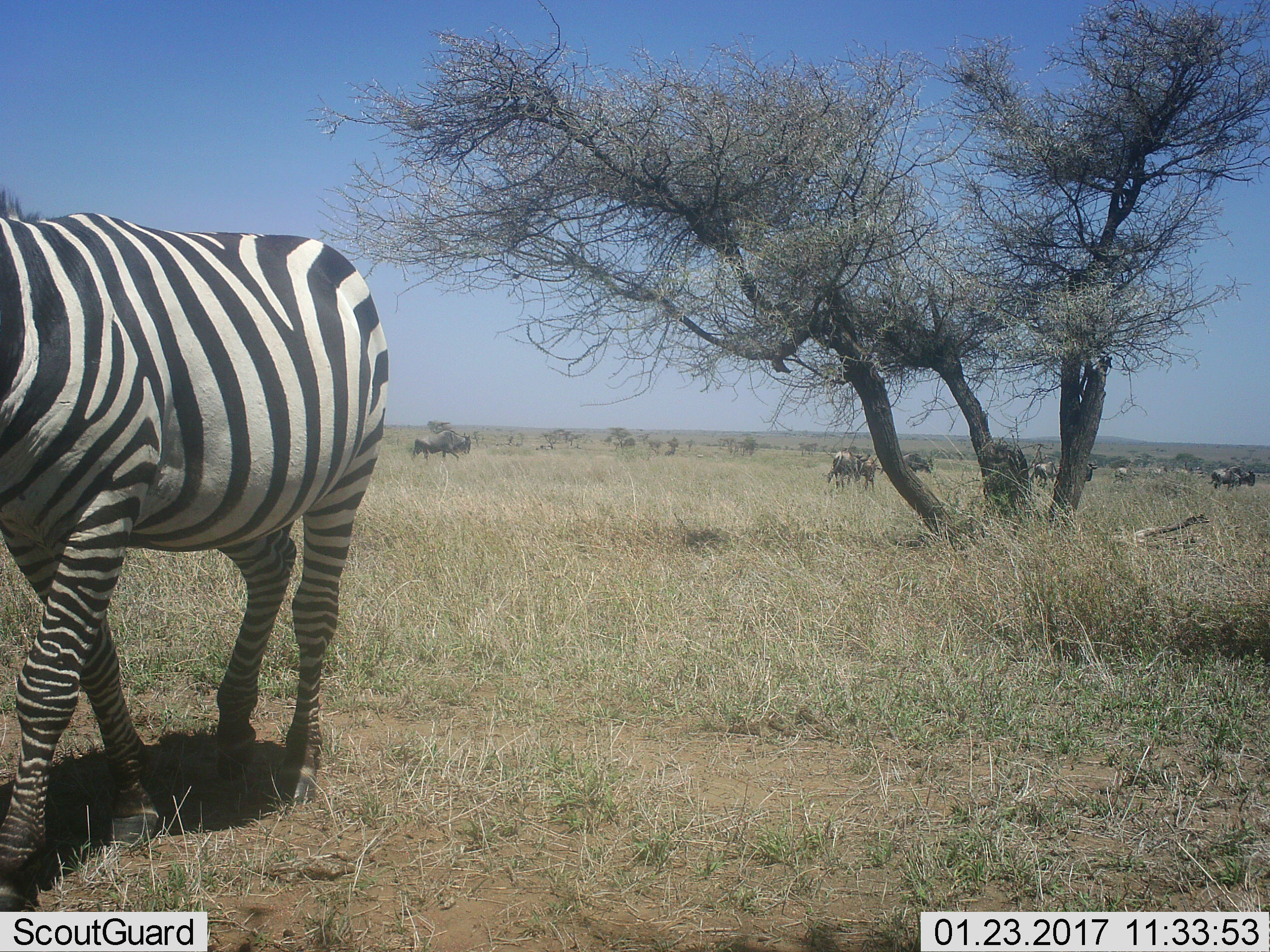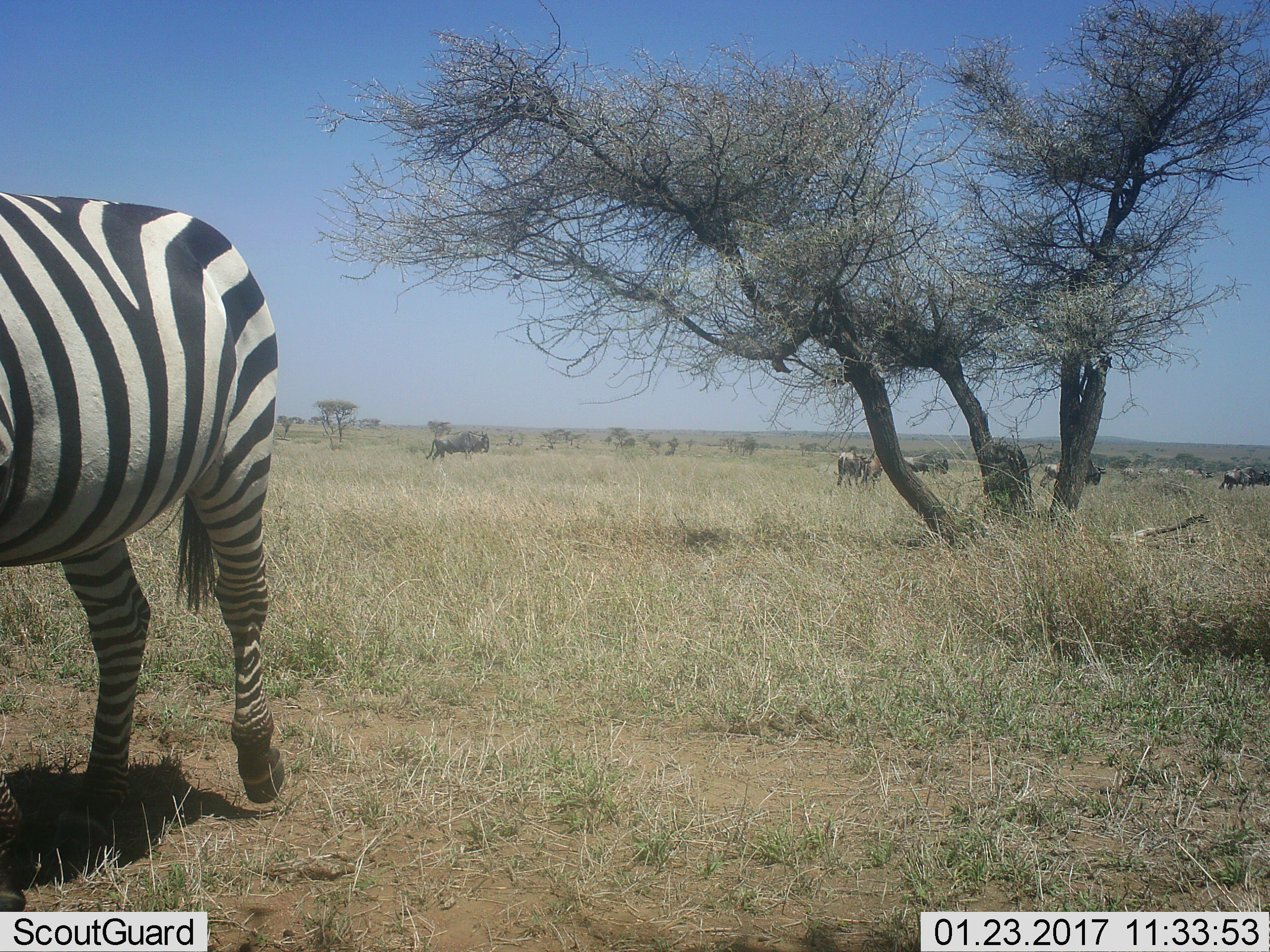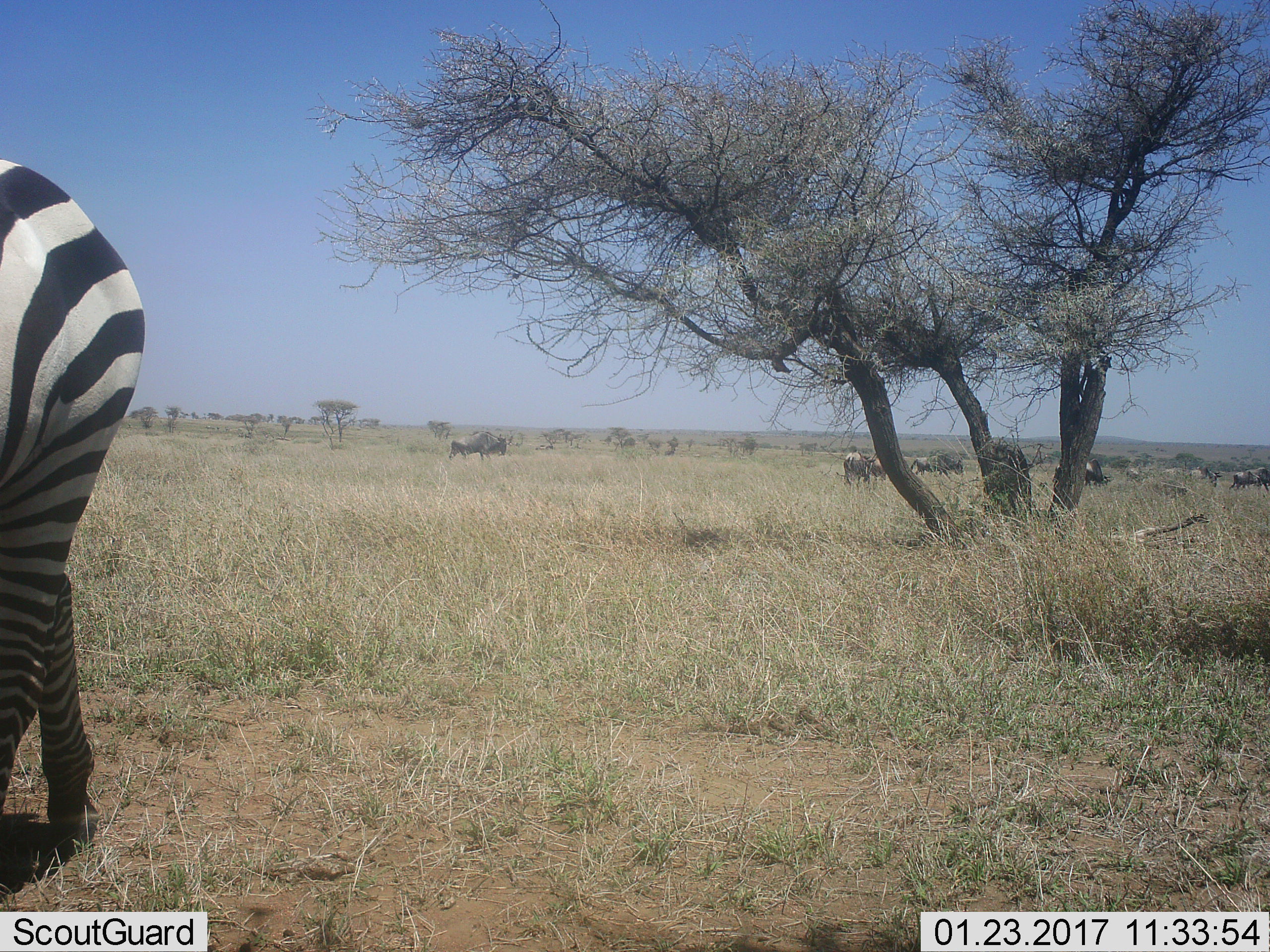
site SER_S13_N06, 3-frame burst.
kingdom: Animalia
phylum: Chordata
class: Mammalia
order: Artiodactyla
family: Bovidae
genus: Connochaetes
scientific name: Connochaetes taurinus taurinus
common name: blue wildebeest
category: wildebeestblue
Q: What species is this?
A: Wildebeestblue (blue wildebeest) (Connochaetes taurinus taurinus).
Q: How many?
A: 9.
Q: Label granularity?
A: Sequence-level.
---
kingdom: Animalia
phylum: Chordata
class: Mammalia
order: Perissodactyla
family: Equidae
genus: Equus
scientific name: Equus quagga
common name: plains zebra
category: zebraplains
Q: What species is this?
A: Zebraplains (plains zebra) (Equus quagga).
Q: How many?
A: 2.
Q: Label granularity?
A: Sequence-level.